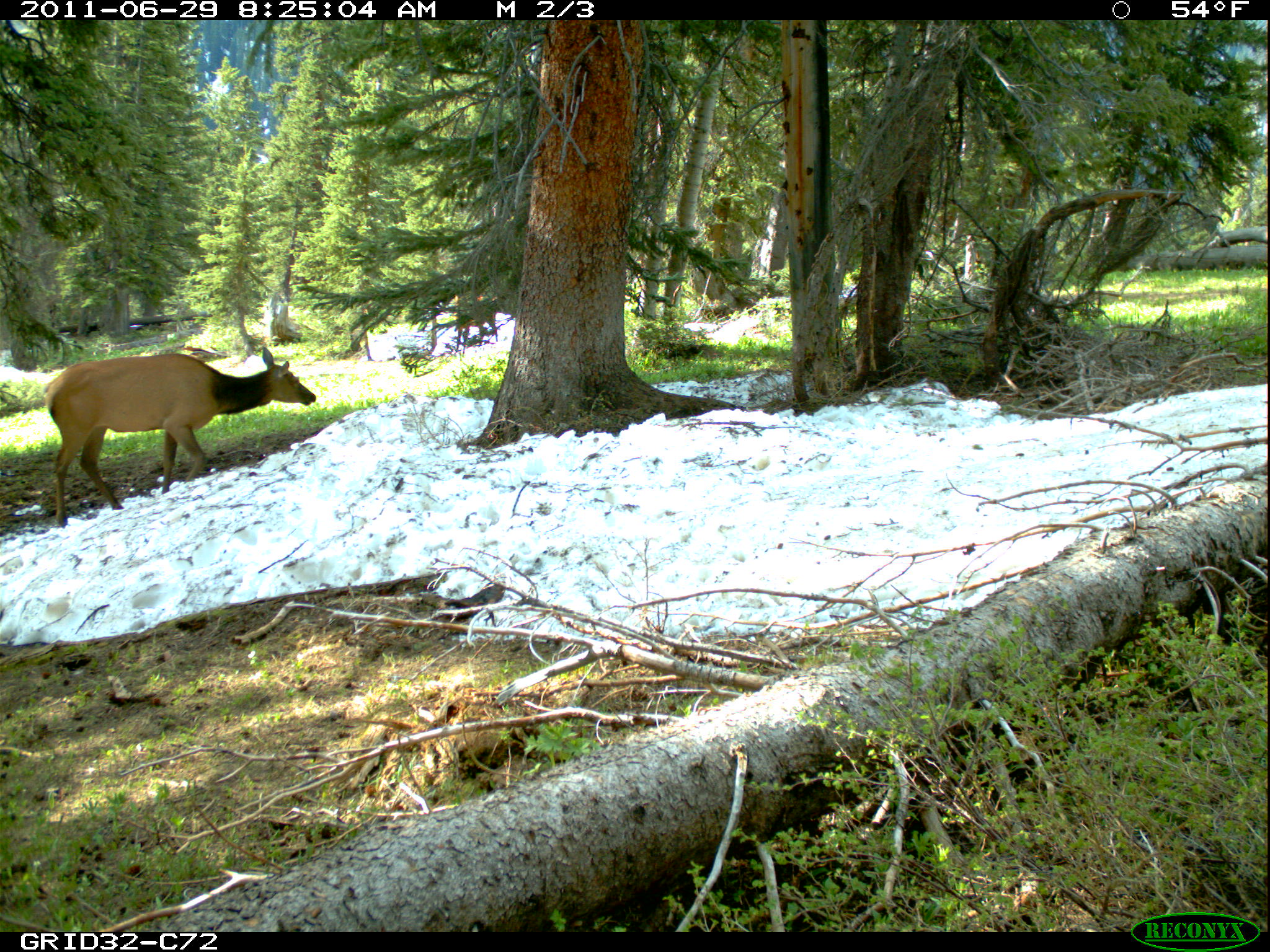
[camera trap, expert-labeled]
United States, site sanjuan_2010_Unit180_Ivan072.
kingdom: Animalia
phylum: Chordata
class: Mammalia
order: Artiodactyla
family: Cervidae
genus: Cervus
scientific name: Cervus elaphus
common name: red deer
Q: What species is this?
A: Cervus elaphus (red deer).